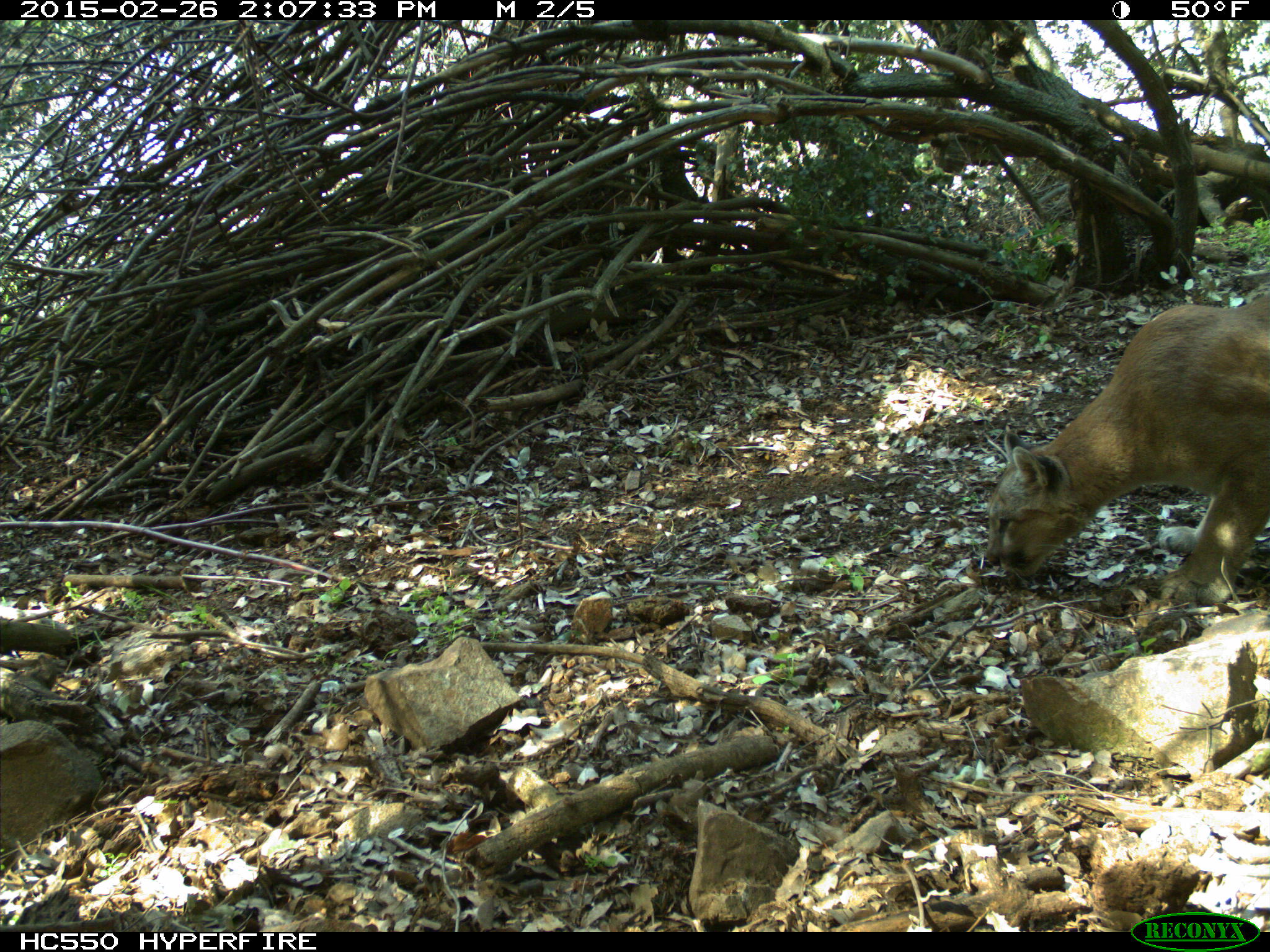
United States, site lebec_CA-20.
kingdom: Animalia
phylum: Chordata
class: Mammalia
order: Carnivora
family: Felidae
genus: Puma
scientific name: Puma concolor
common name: mountain lion